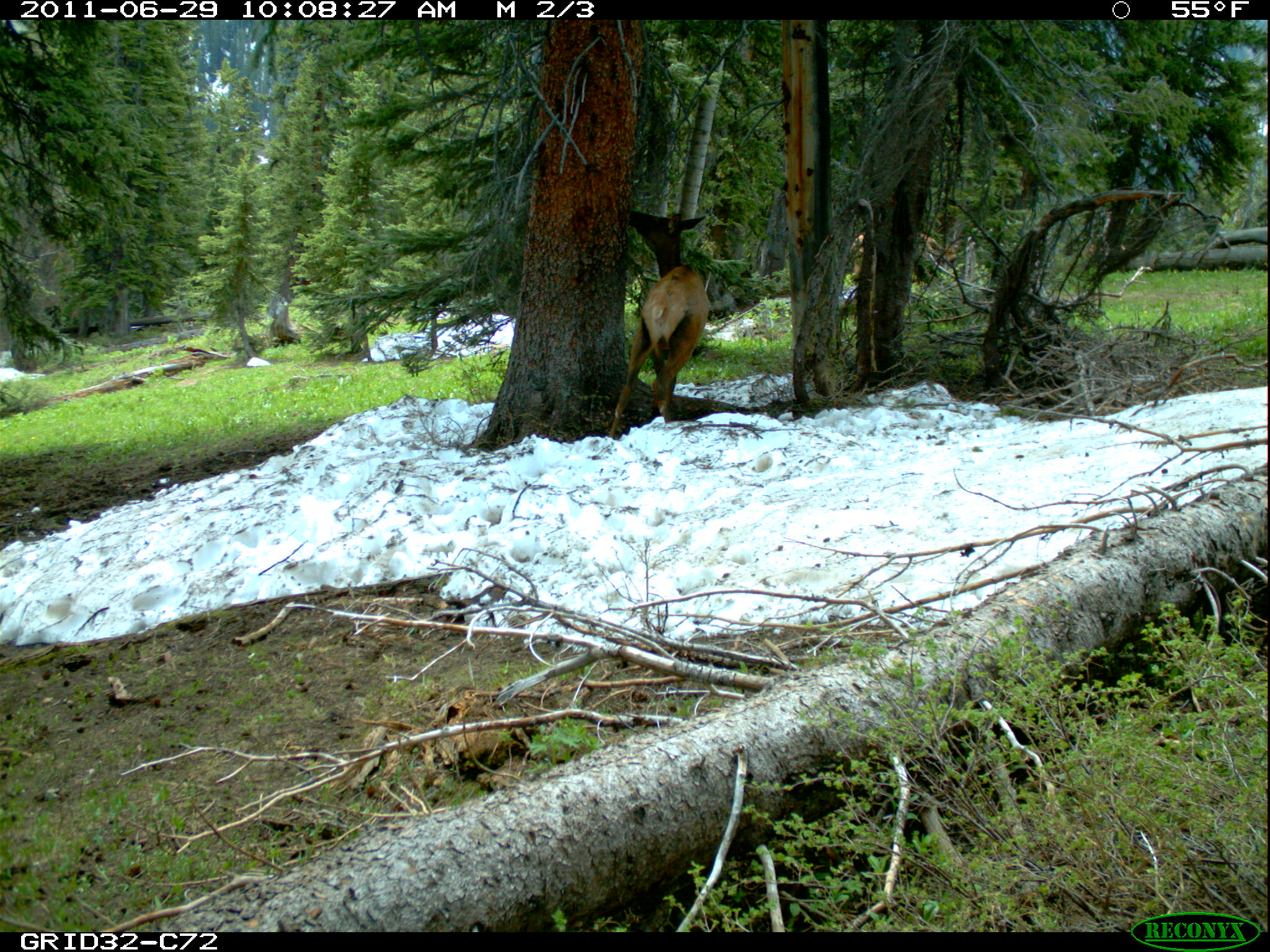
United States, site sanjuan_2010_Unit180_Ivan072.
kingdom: Animalia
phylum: Chordata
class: Mammalia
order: Artiodactyla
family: Cervidae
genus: Cervus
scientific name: Cervus elaphus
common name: red deer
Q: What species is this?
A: Cervus elaphus (red deer).